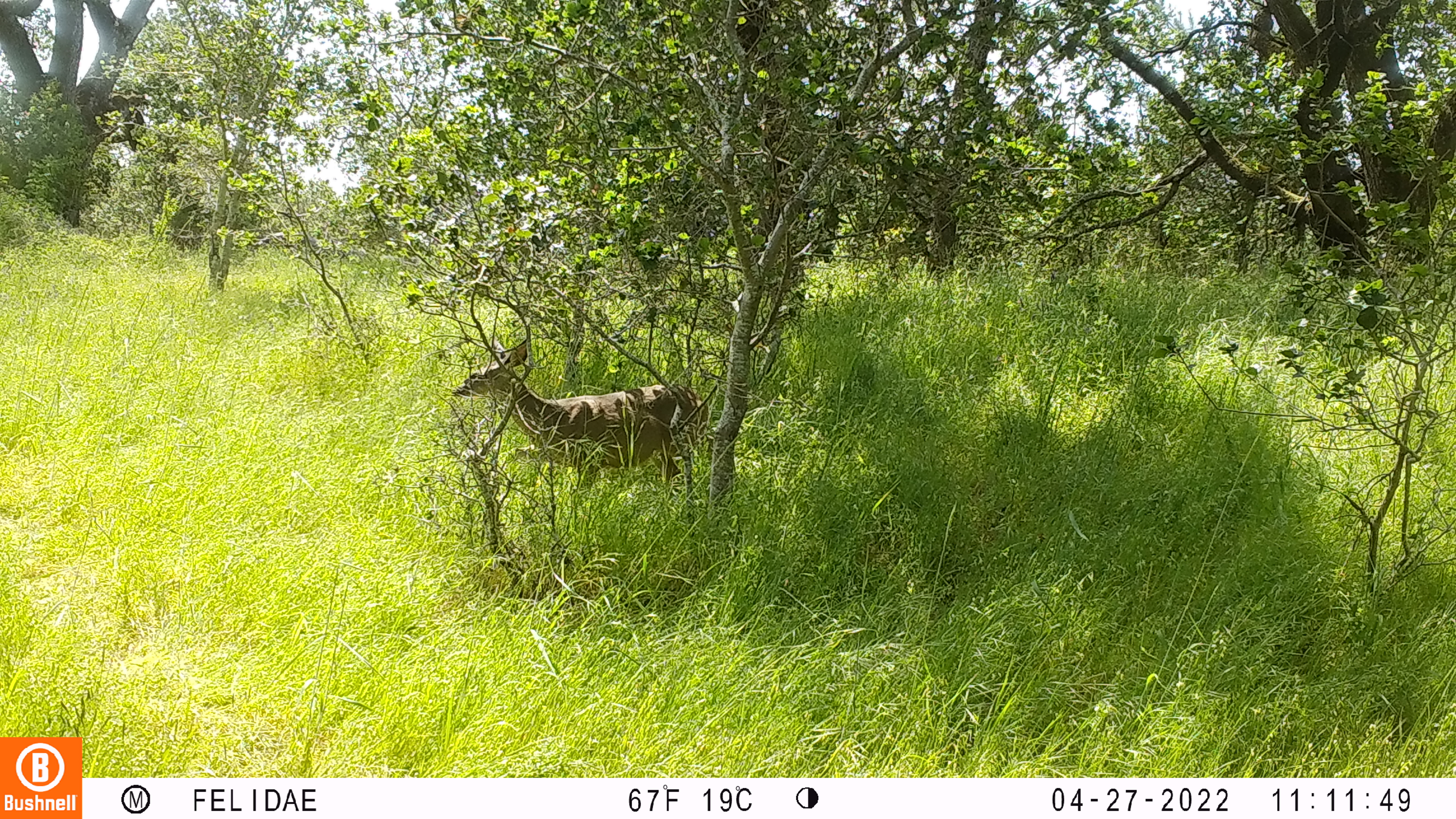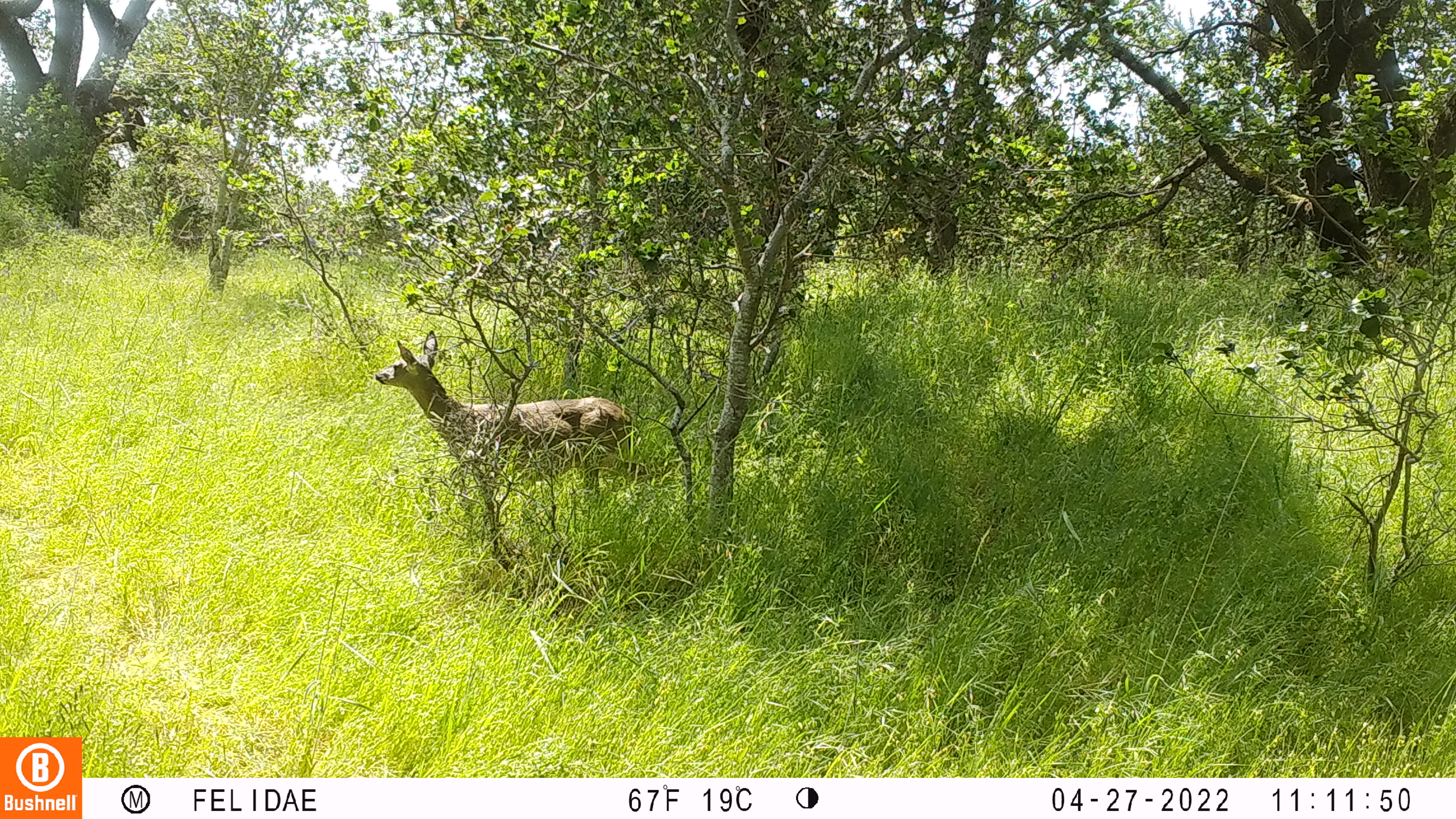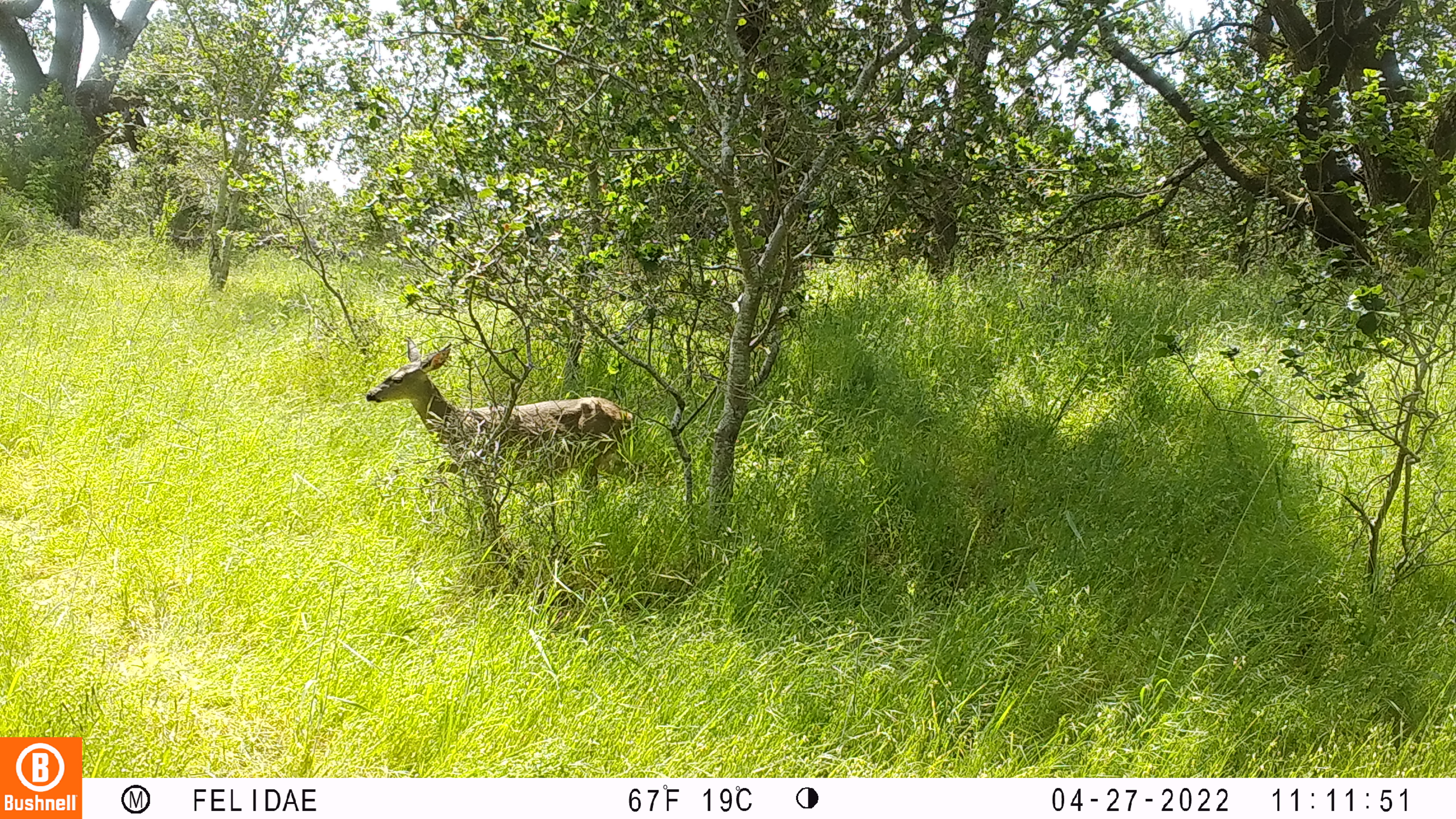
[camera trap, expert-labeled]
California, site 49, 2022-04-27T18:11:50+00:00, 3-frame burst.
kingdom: Animalia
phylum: Chordata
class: Mammalia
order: Artiodactyla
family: Cervidae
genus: Odocoileus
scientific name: Odocoileus hemionus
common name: mule deer